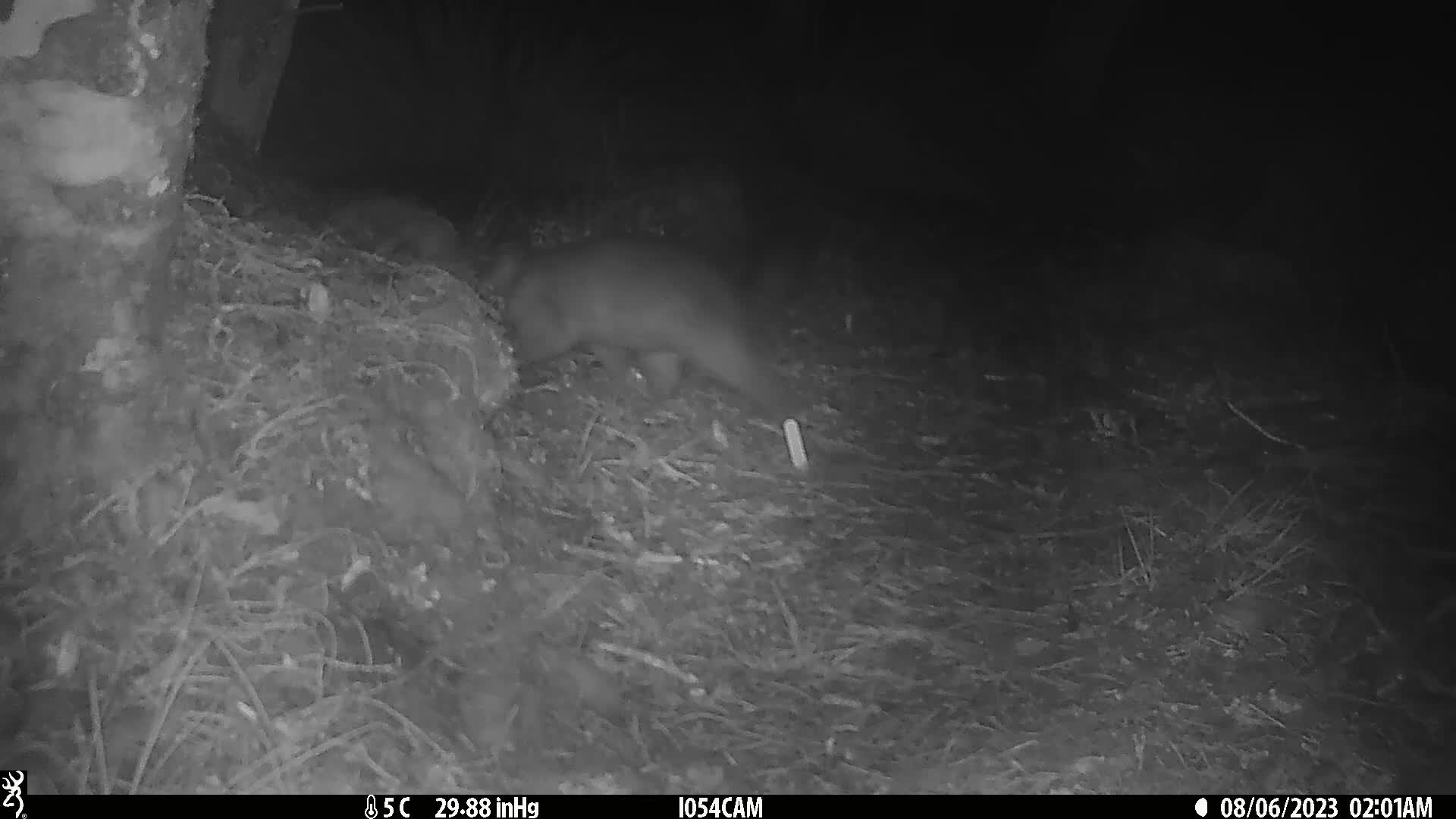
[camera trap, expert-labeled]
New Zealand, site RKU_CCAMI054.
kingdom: Animalia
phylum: Chordata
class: Mammalia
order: Diprotodontia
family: Phalangeridae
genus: Trichosurus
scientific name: Trichosurus vulpecula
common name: common brushtail possum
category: possum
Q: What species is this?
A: Possum (common brushtail possum) (Trichosurus vulpecula).